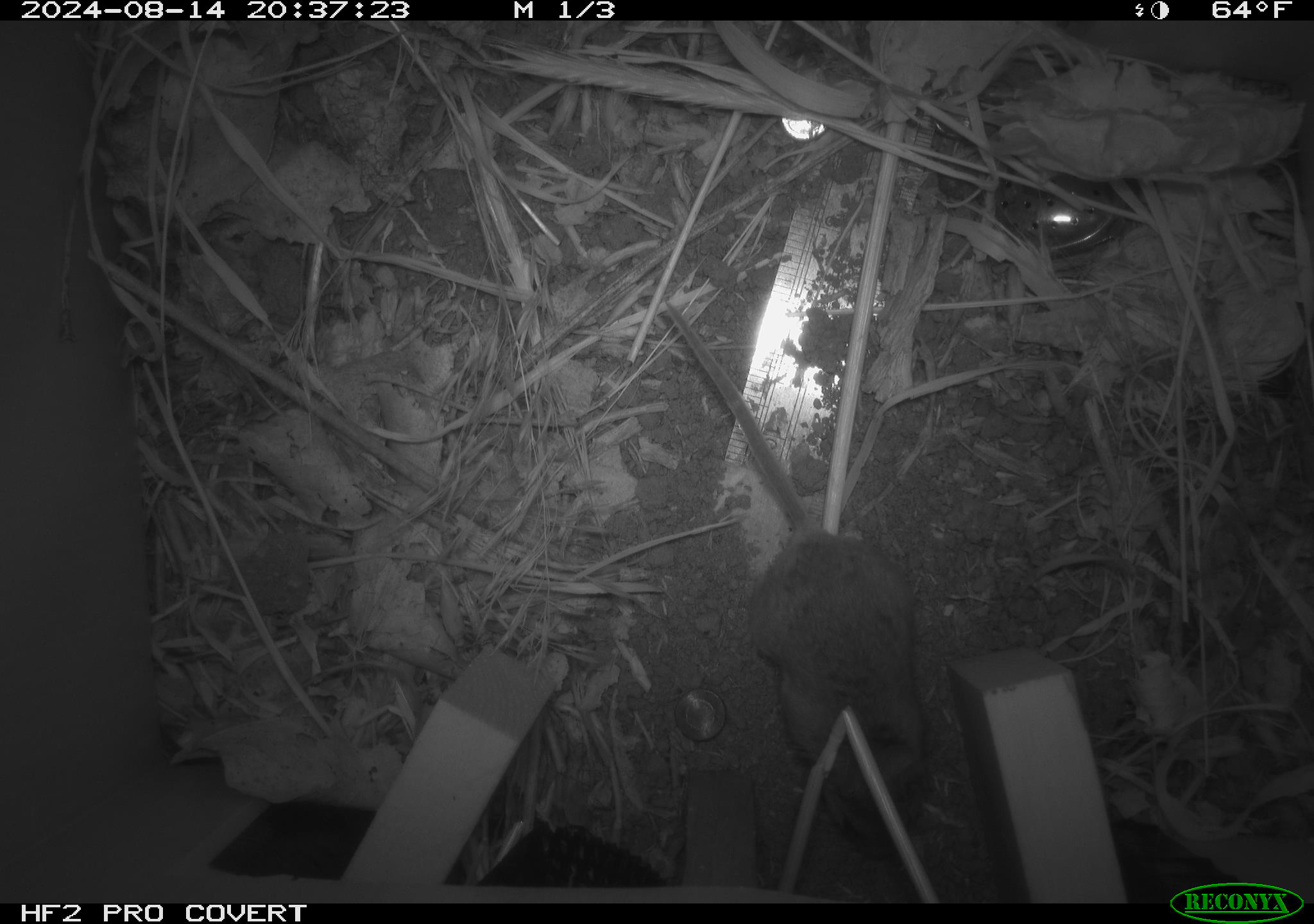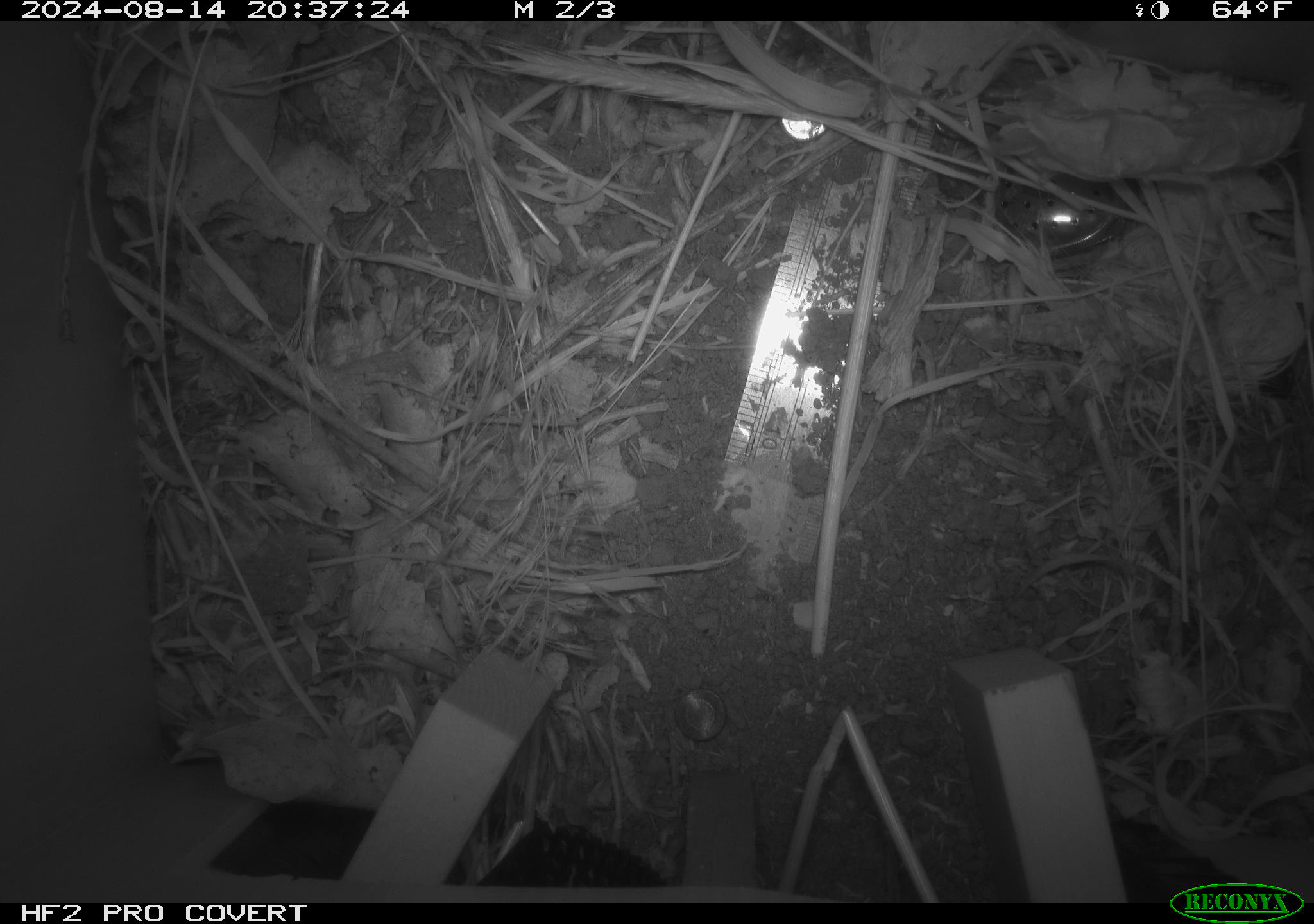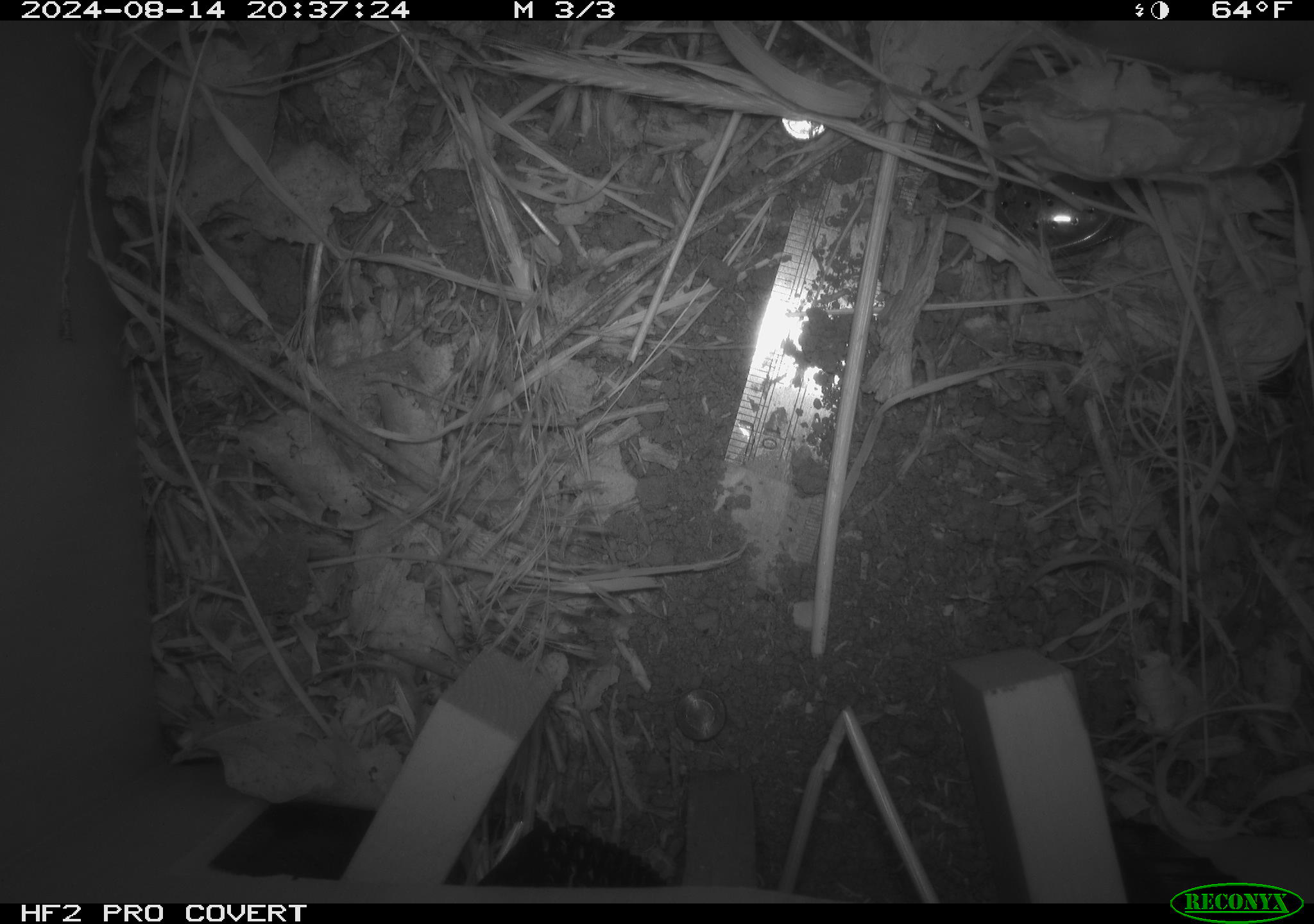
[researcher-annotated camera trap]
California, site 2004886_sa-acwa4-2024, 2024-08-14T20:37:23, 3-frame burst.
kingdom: Animalia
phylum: Chordata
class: Mammalia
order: Rodentia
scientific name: Rodentia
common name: mouse species